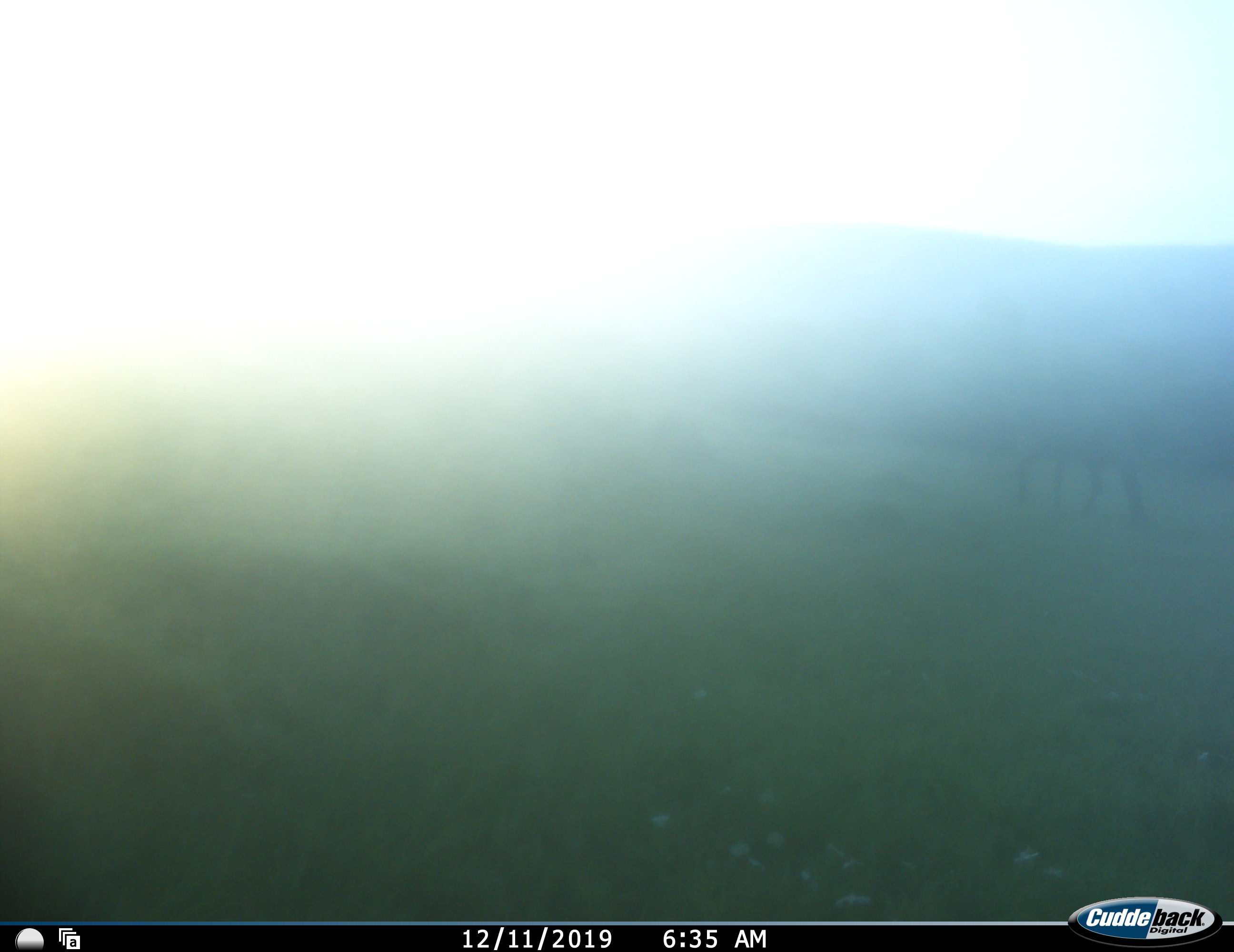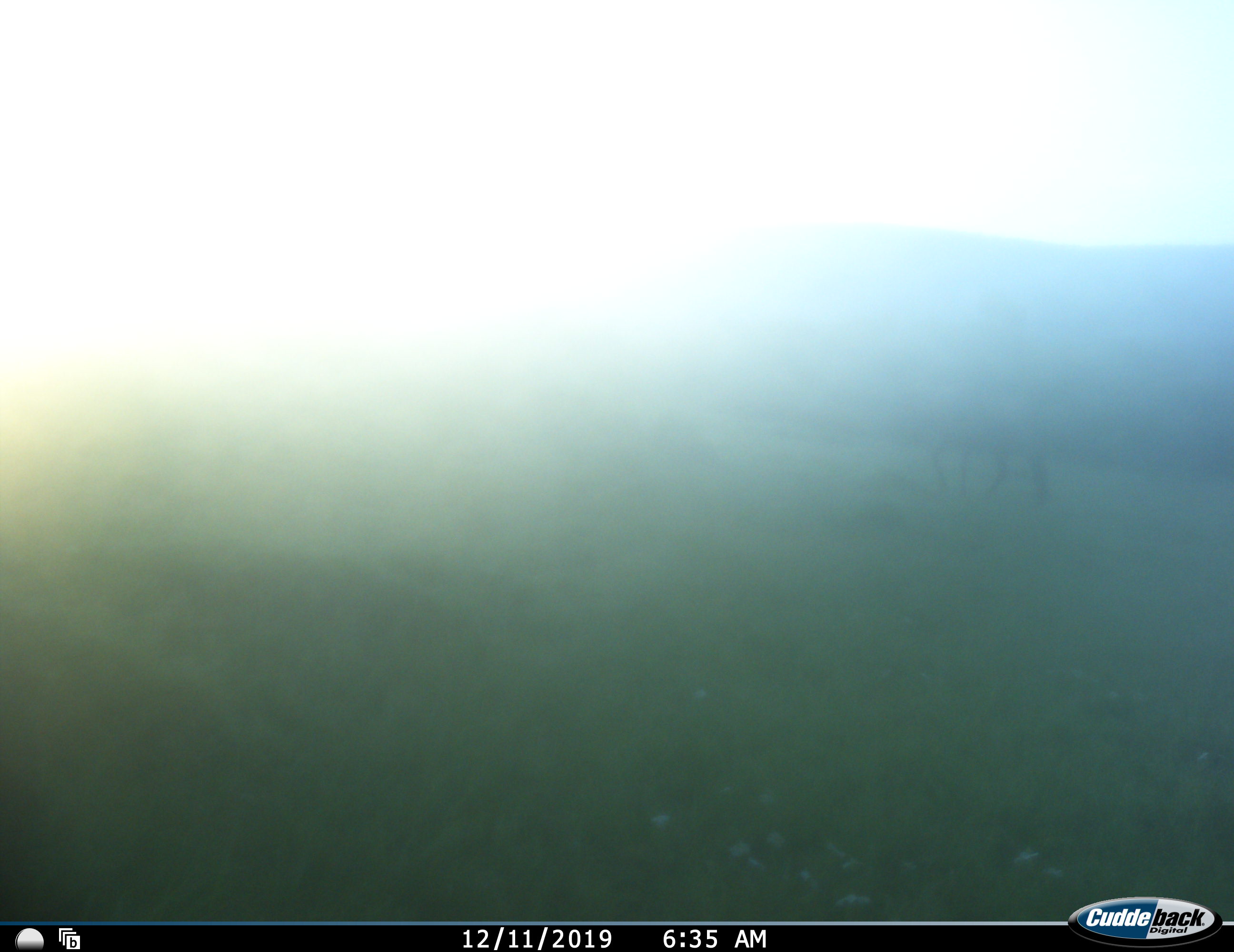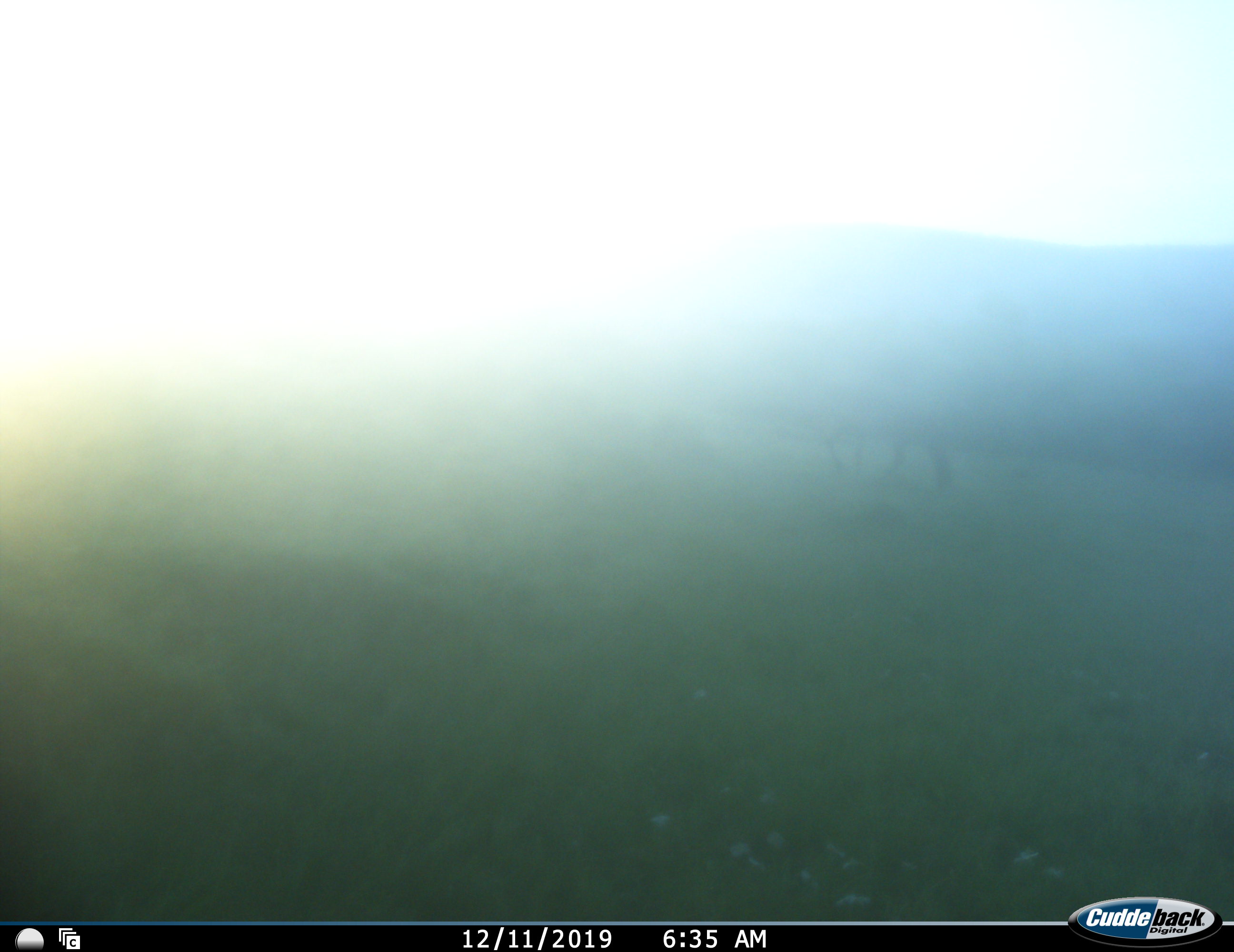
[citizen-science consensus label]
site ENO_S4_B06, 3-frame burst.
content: unidentified animal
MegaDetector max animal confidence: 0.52